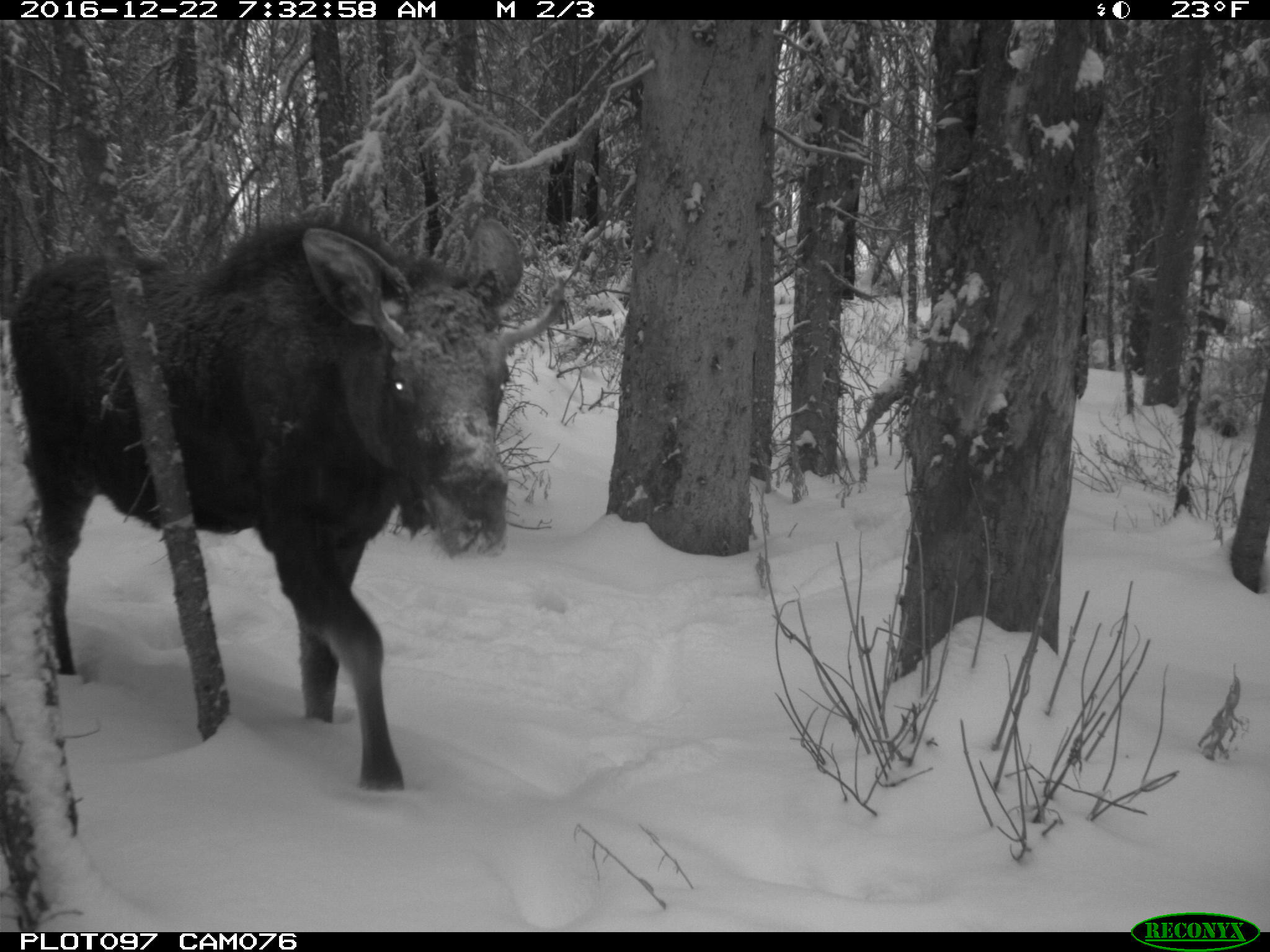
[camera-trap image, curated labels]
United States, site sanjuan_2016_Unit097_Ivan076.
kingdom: Animalia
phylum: Chordata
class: Mammalia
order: Artiodactyla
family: Cervidae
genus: Alces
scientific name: Alces alces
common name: moose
Alces alces (moose).